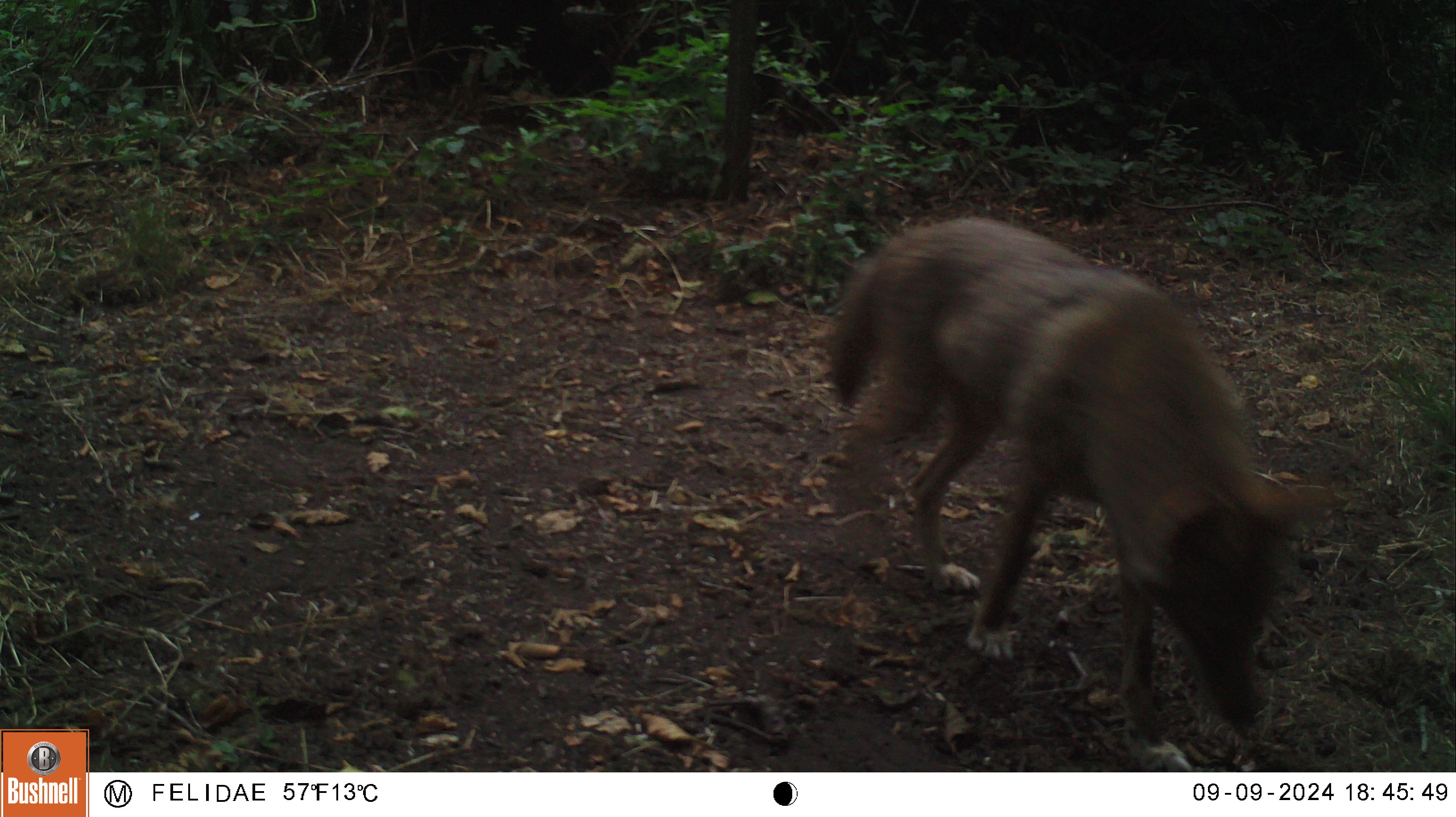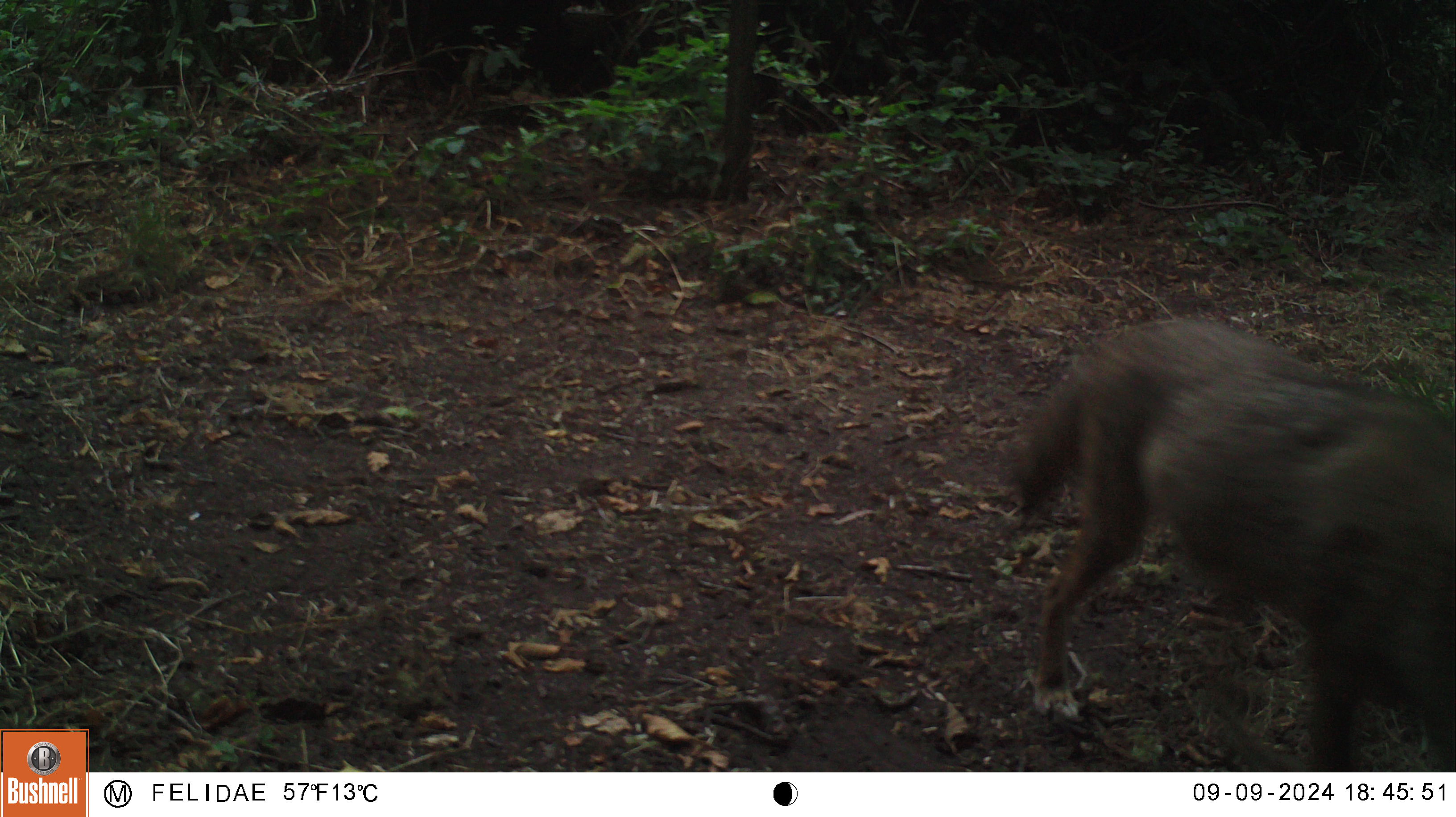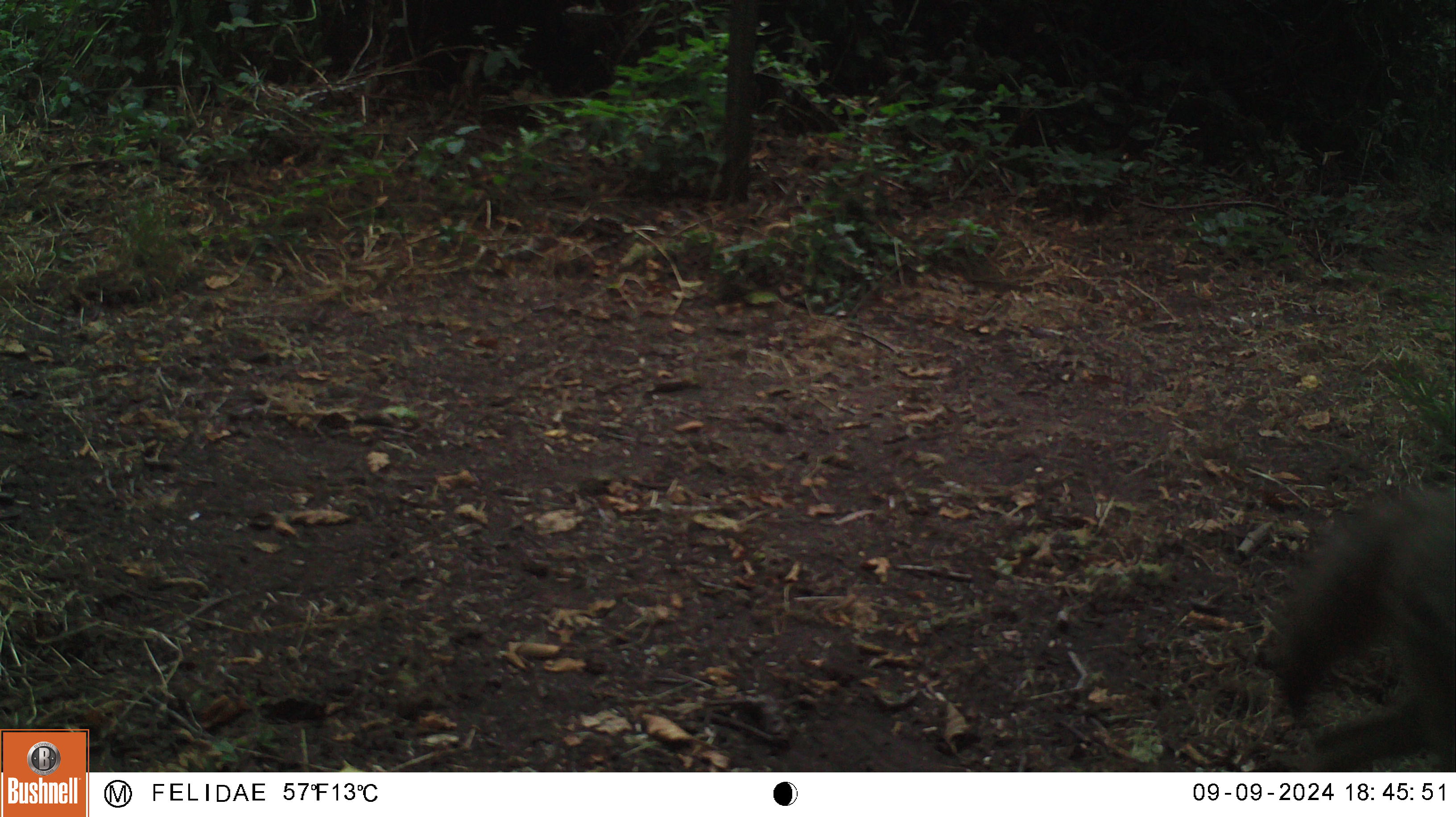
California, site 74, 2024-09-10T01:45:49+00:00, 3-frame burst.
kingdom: Animalia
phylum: Chordata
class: Mammalia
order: Carnivora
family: Canidae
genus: Canis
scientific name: Canis latrans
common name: coyote